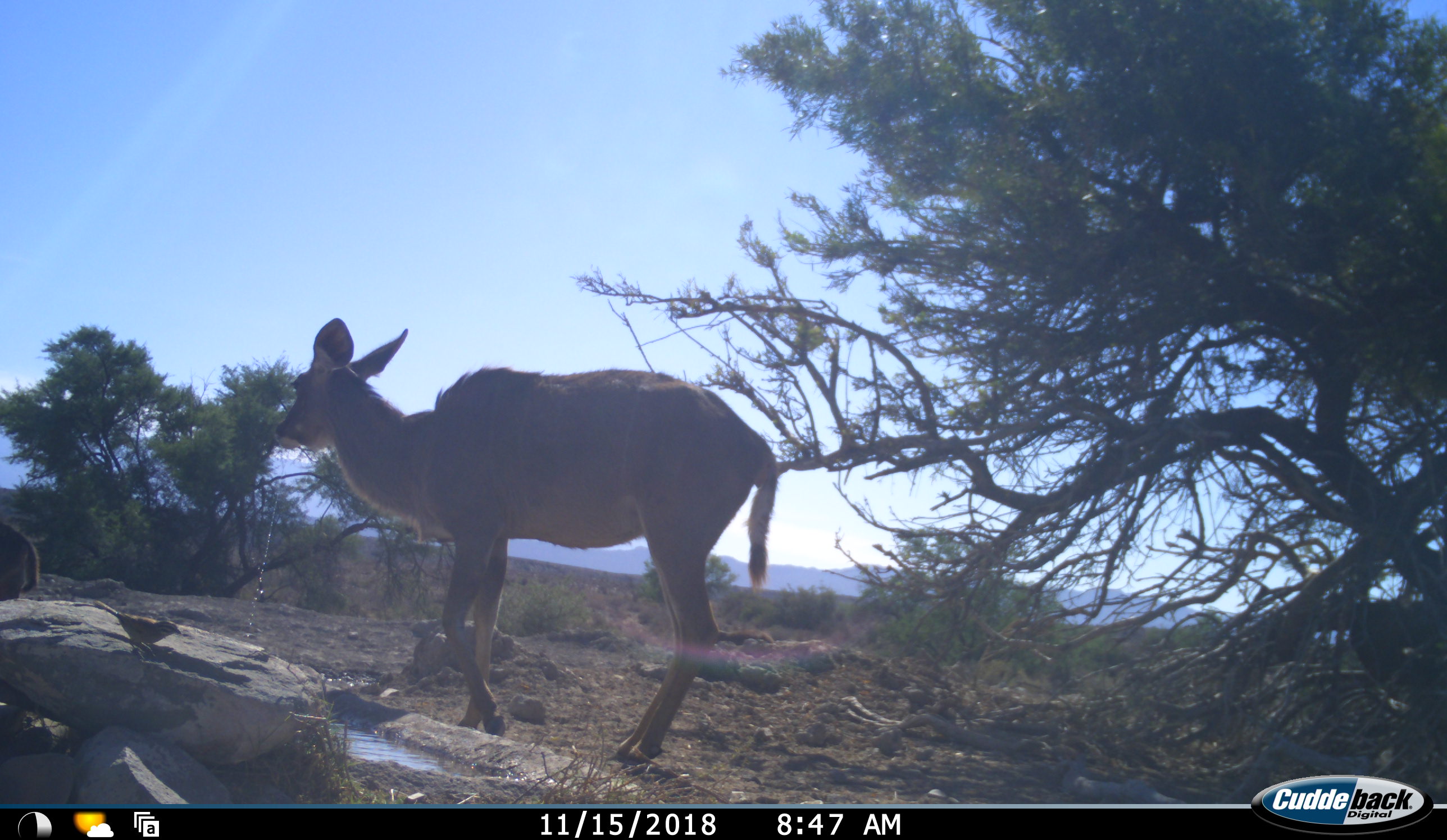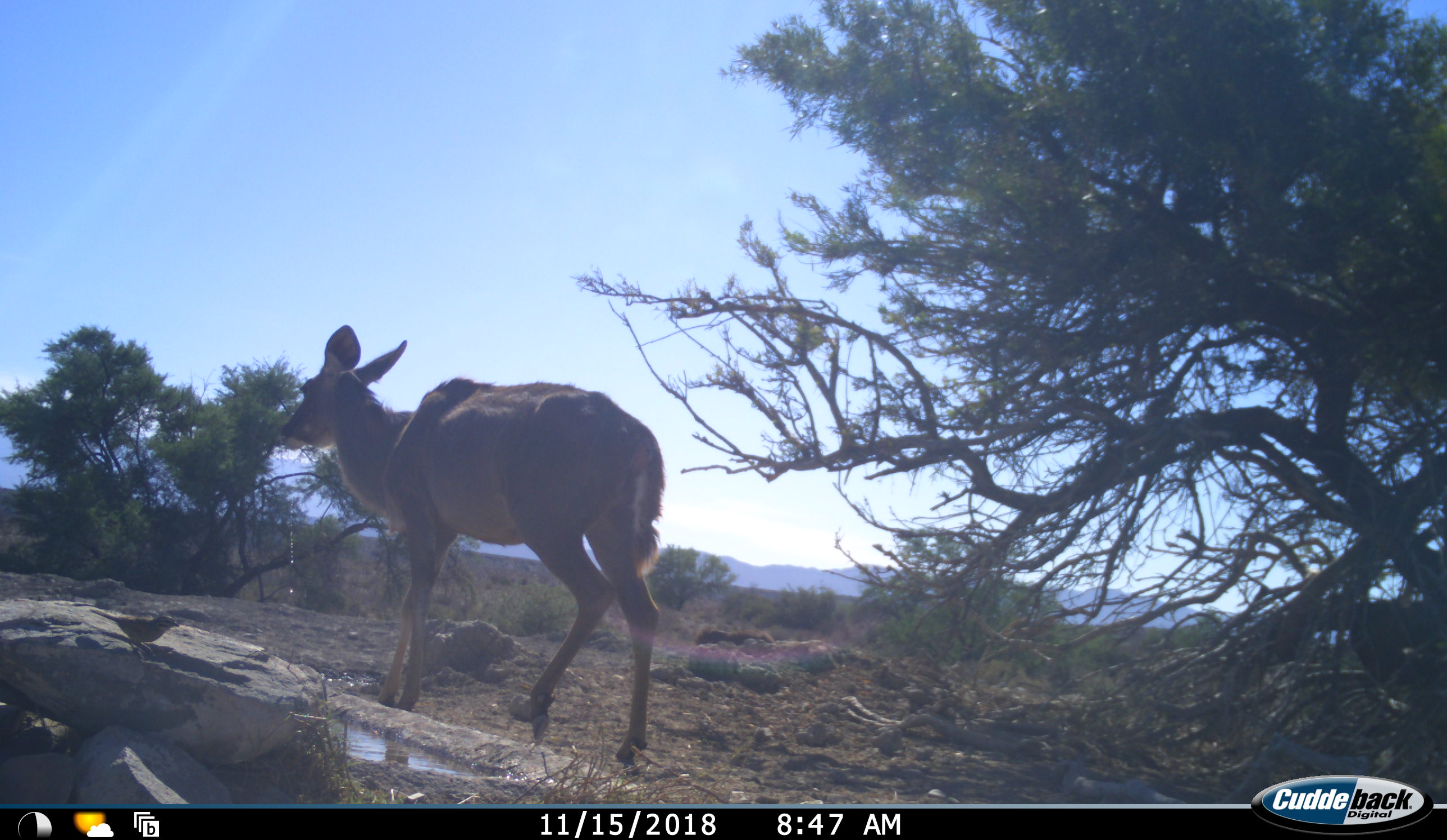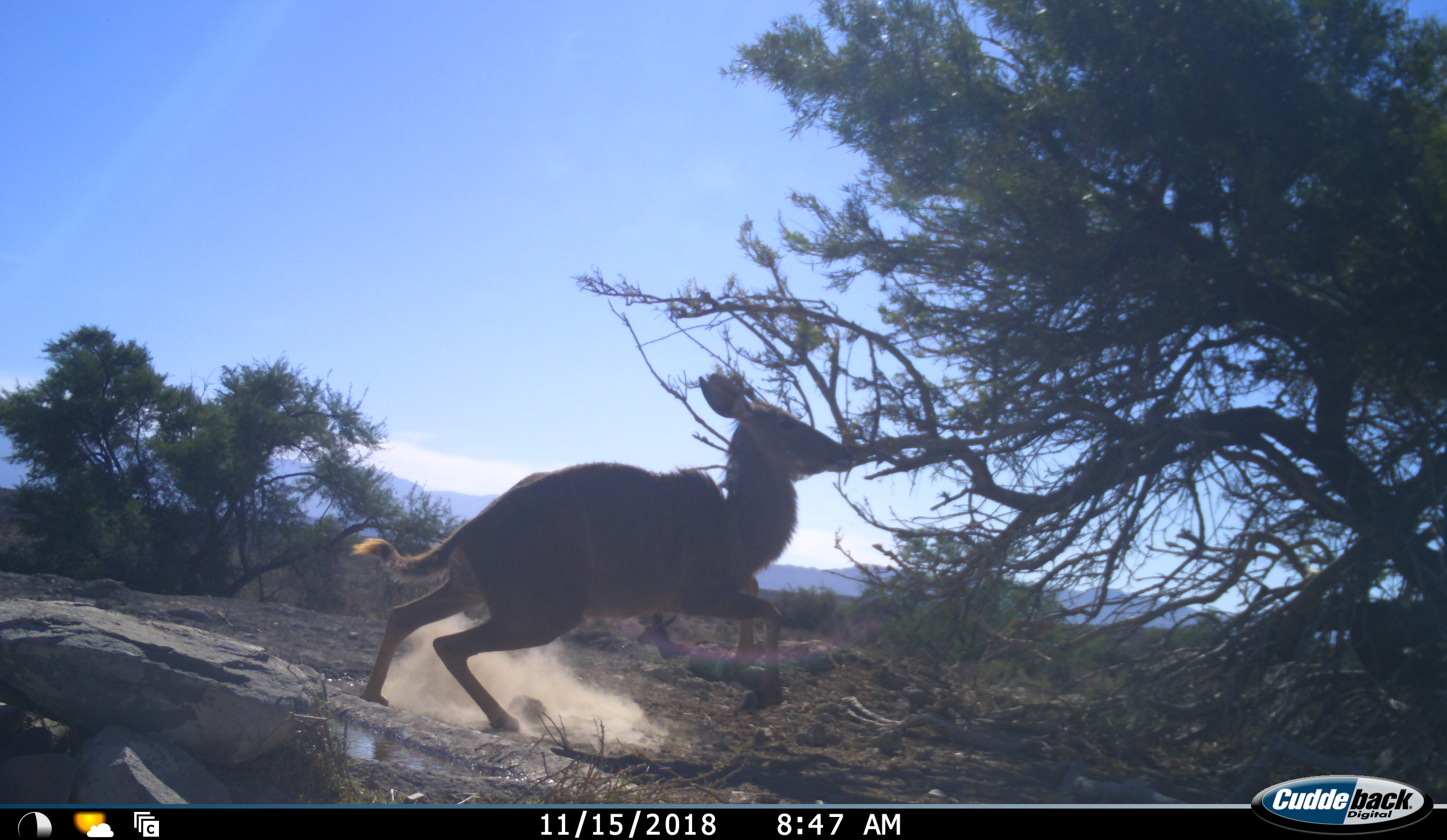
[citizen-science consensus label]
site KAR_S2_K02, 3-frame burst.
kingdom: Animalia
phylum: Chordata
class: Aves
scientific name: Aves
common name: bird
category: birdother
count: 1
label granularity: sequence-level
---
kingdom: Animalia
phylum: Chordata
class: Mammalia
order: Artiodactyla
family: Bovidae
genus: Tragelaphus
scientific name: Tragelaphus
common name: kudu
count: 2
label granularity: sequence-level